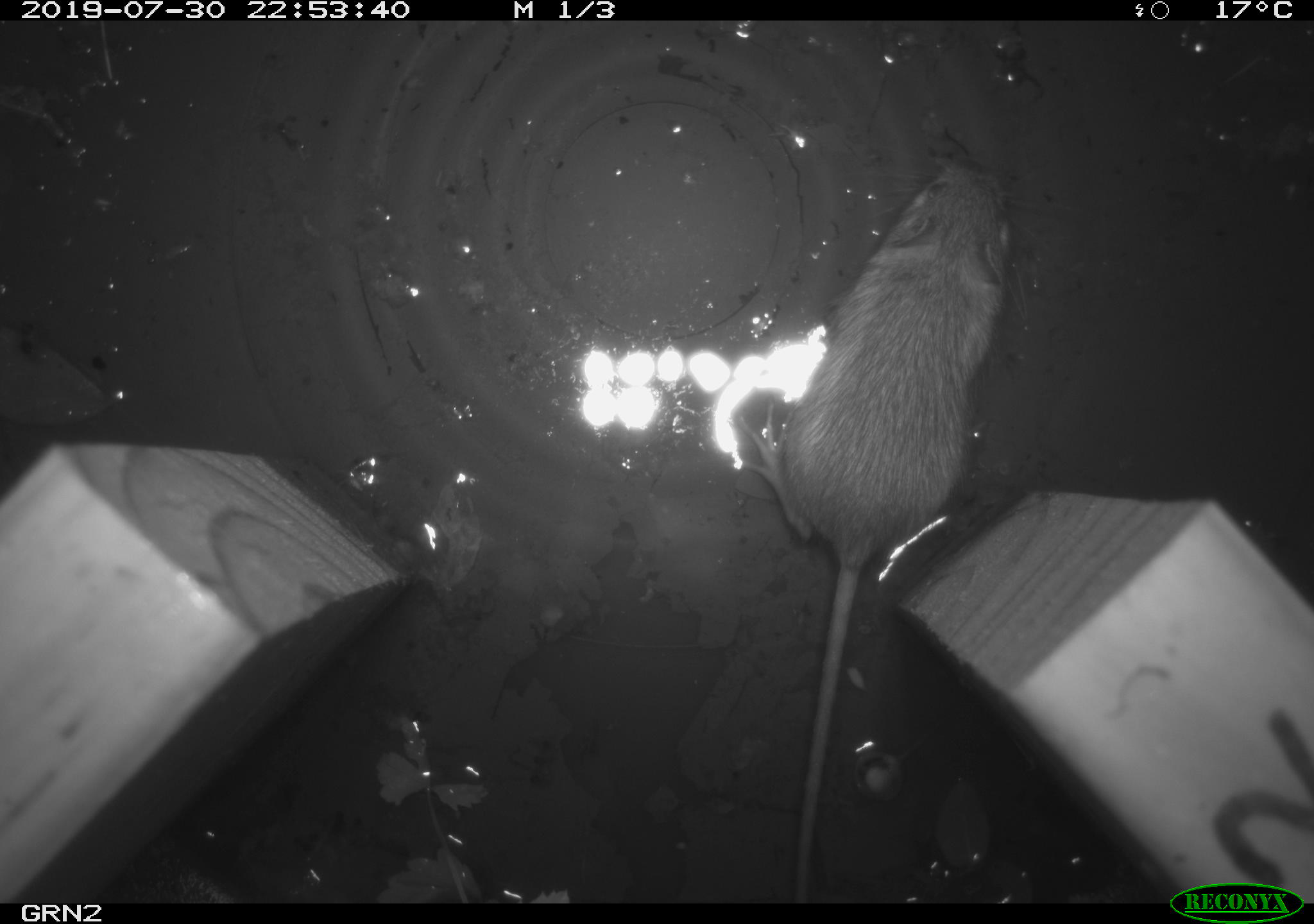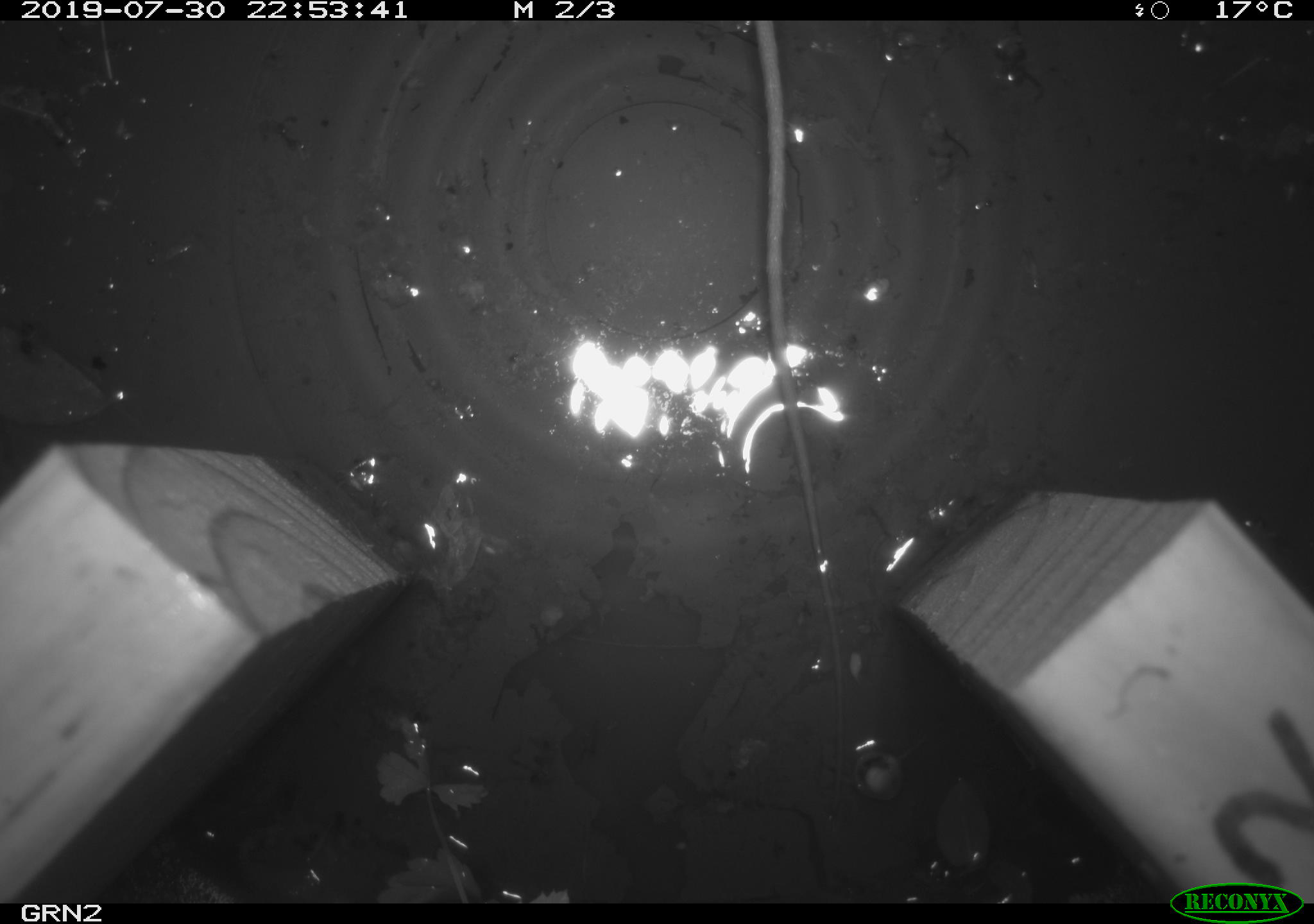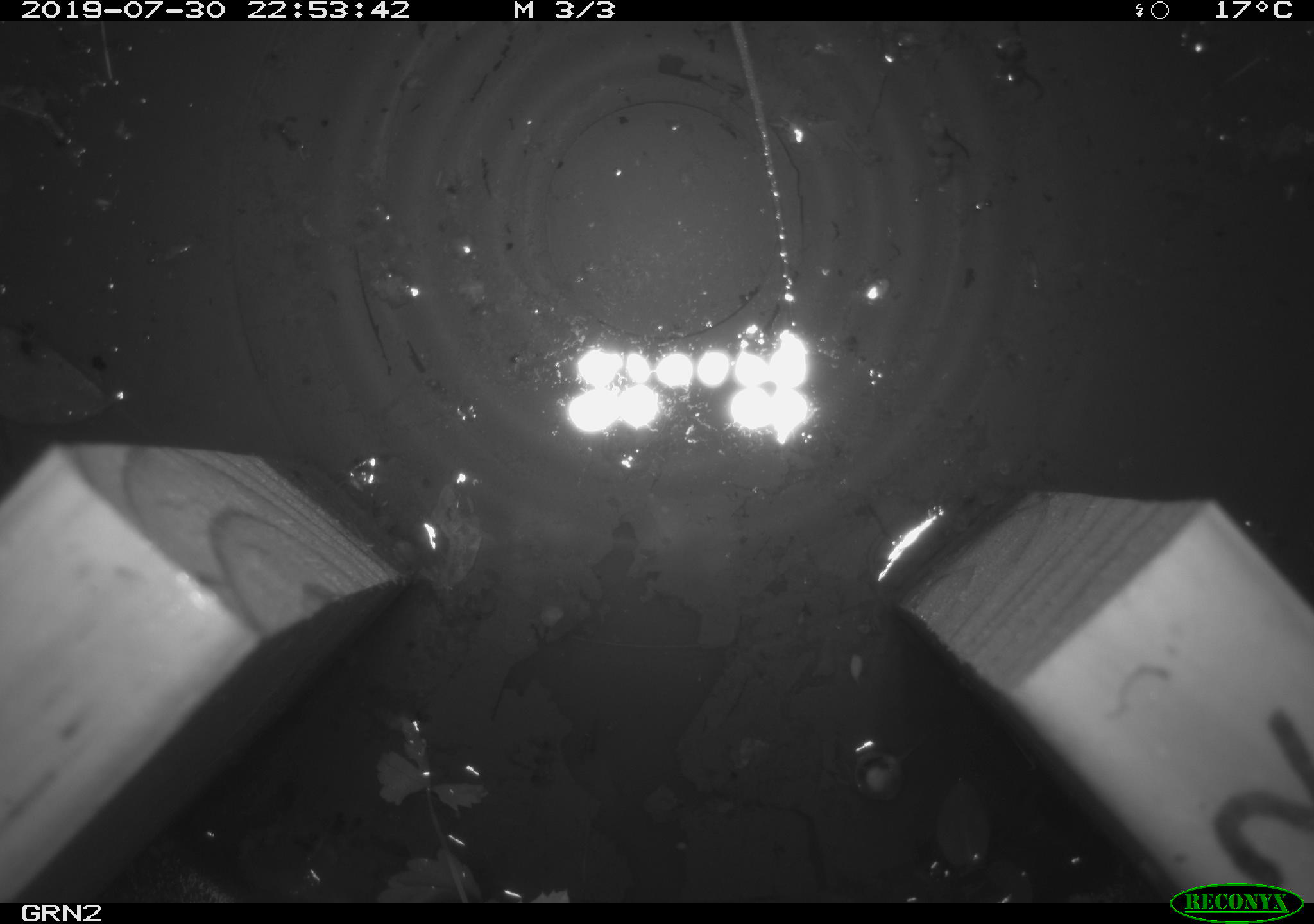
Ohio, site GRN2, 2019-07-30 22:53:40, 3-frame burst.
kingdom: Animalia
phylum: Chordata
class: Mammalia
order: Rodentia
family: Zapodidae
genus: Napaeozapus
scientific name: Napaeozapus insignis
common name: woodland jumping mouse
Woodland jumping mouse (Napaeozapus insignis).